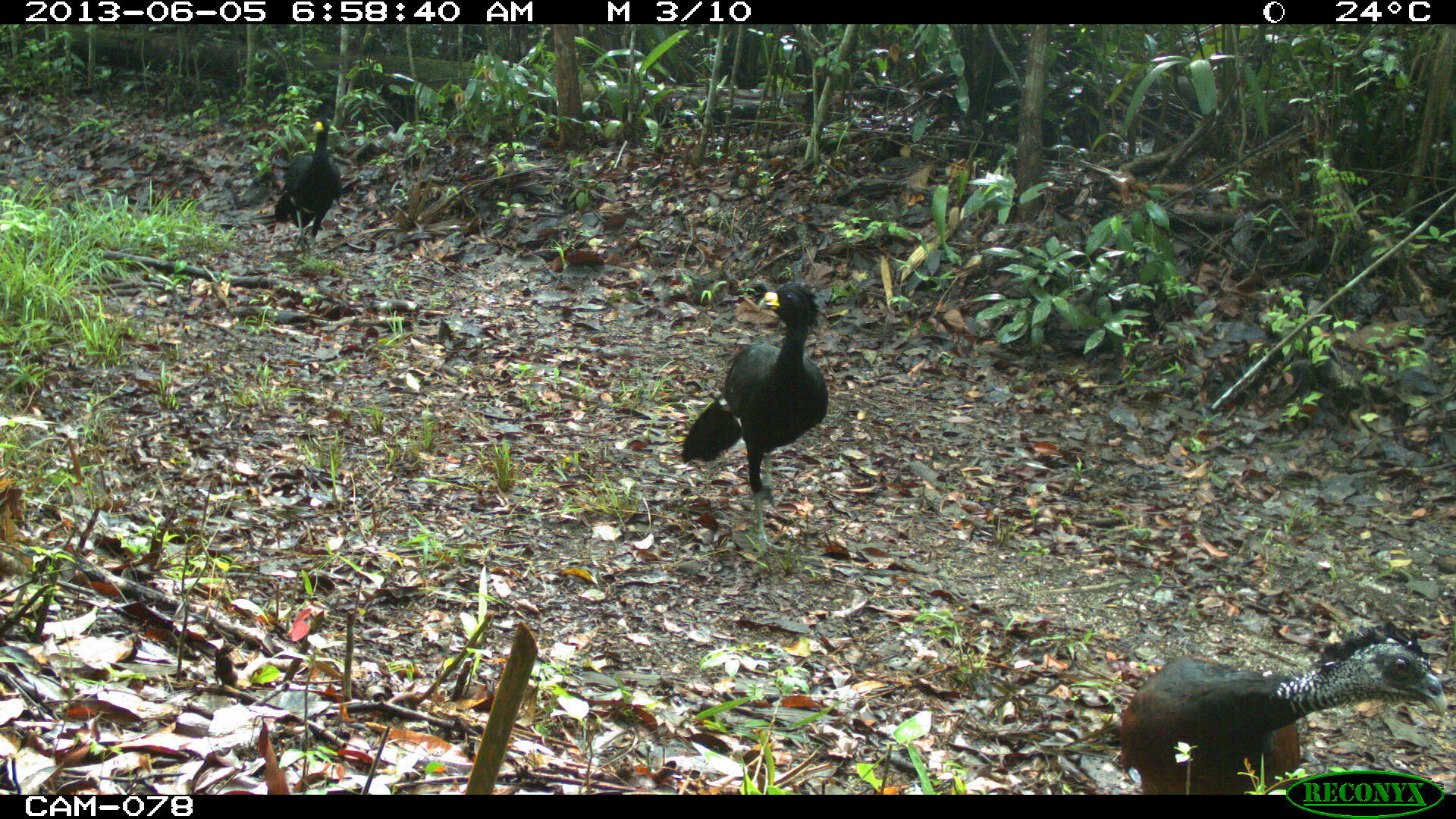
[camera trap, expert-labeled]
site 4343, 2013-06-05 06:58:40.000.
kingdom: Animalia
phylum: Chordata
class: Aves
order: Galliformes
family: Cracidae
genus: Crax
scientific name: Crax rubra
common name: great curassow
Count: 3.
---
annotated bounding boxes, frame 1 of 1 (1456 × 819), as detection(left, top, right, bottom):
crax rubra: detection(1120, 619, 1447, 794); detection(680, 280, 828, 563); detection(249, 111, 342, 260)